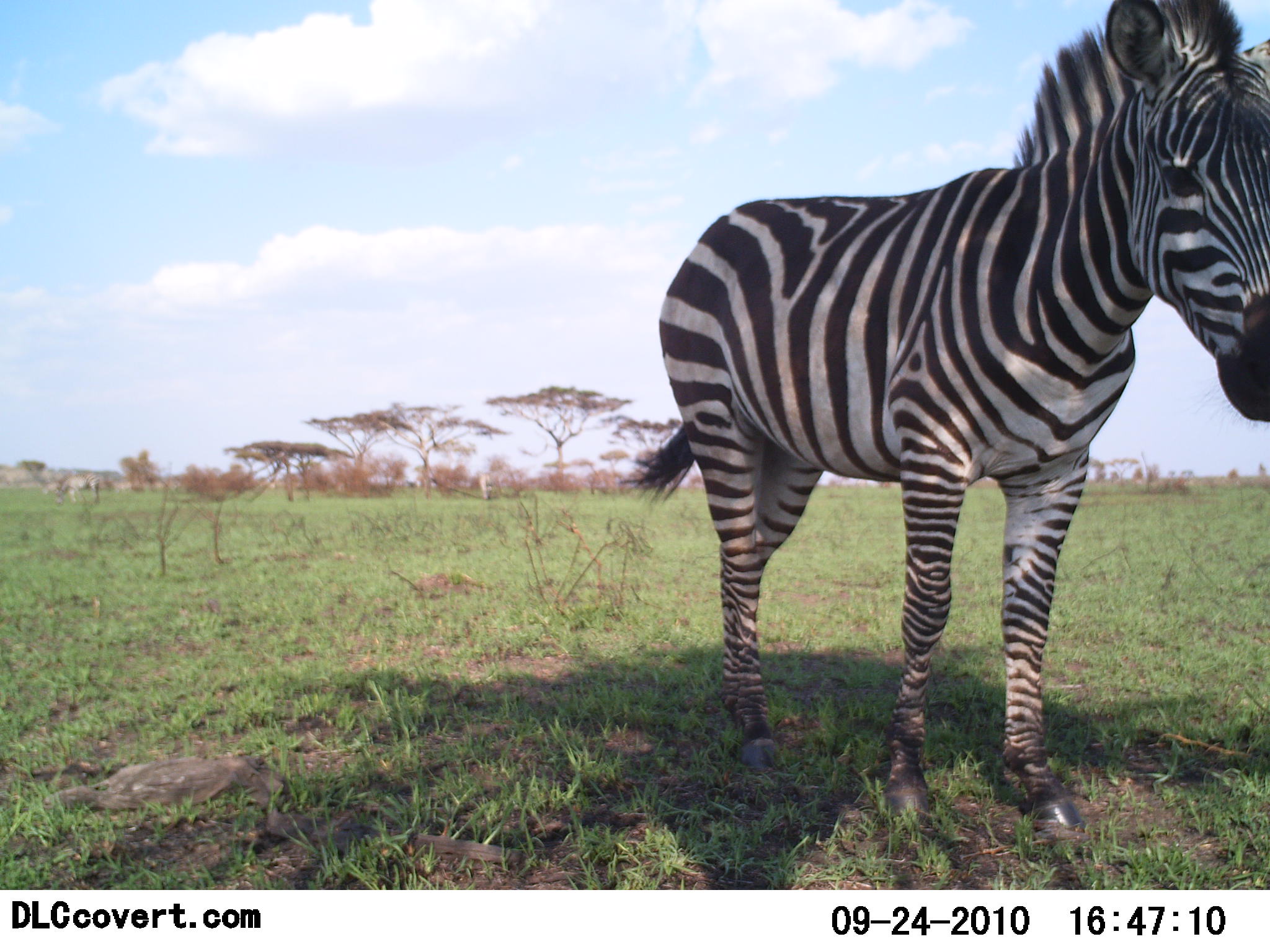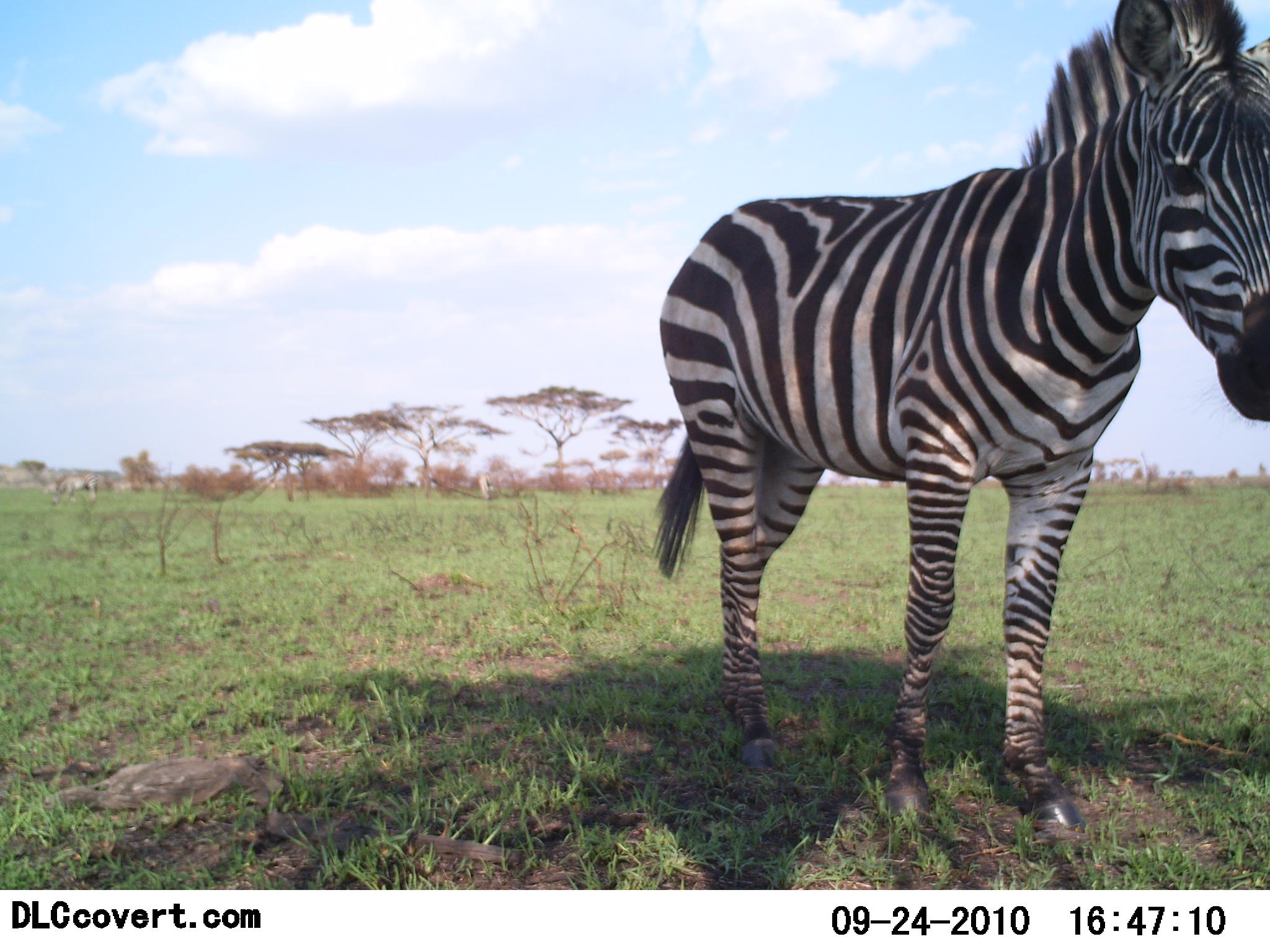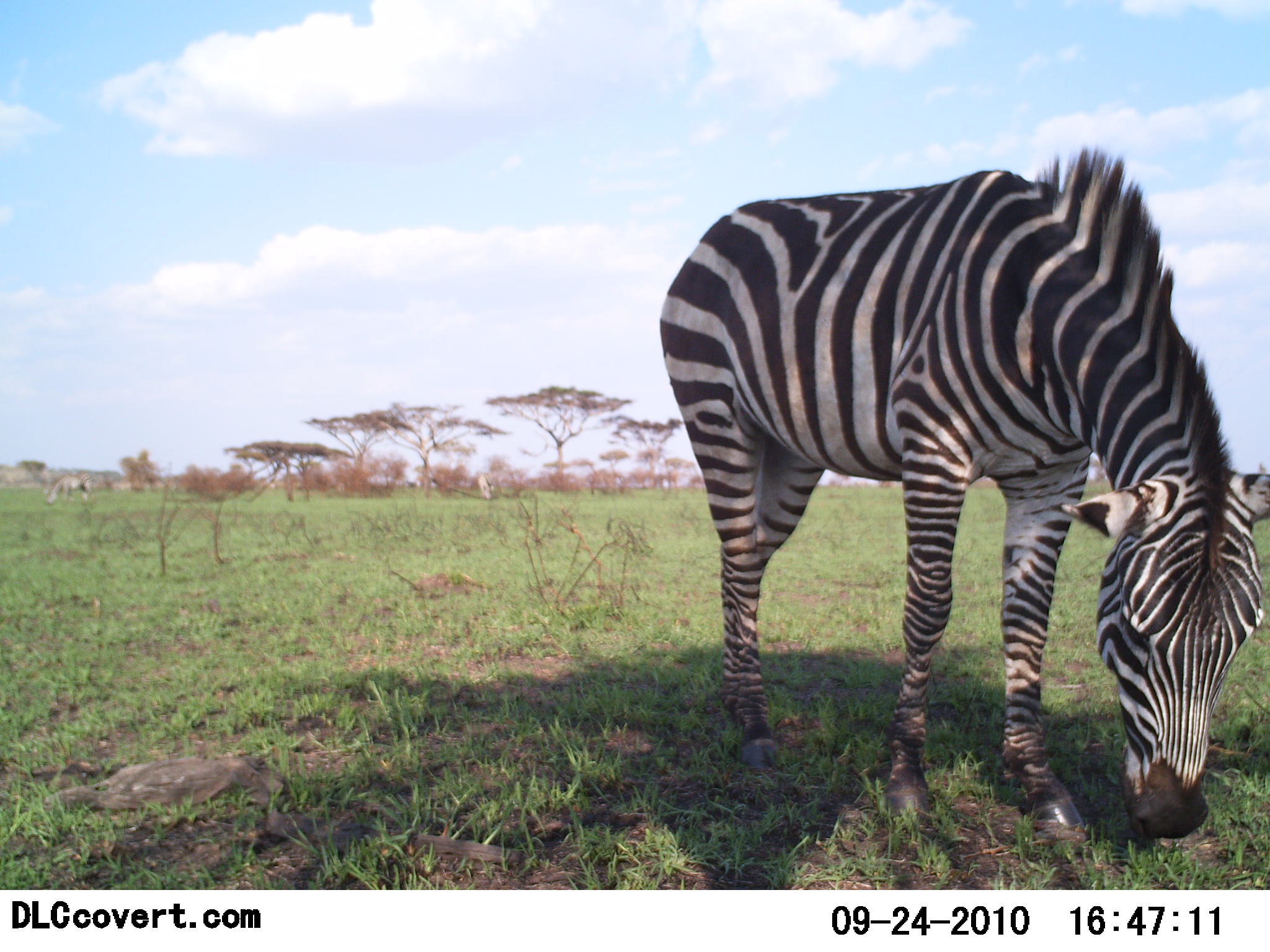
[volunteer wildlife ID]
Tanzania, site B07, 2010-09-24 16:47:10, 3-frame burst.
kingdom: Animalia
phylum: Chordata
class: Mammalia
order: Perissodactyla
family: Equidae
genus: Equus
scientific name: Equus quagga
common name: plains zebra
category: zebra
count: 1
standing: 50%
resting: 8%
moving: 17%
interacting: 0%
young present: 0%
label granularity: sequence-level